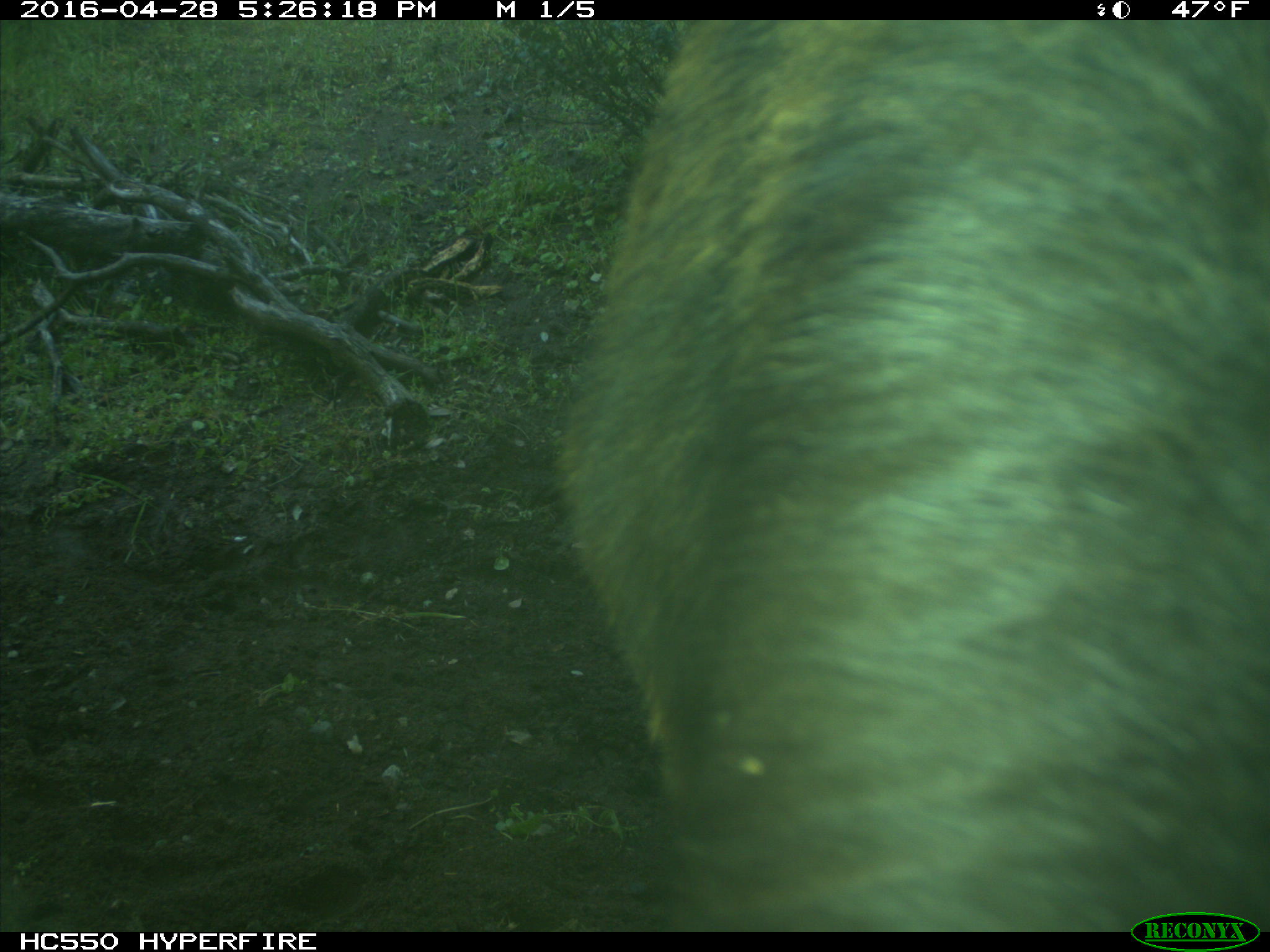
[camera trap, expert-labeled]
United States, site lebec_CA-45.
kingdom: Animalia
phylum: Chordata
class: Mammalia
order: Artiodactyla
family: Bovidae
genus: Bos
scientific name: Bos taurus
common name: domestic cow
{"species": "Bos taurus (domestic cow)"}